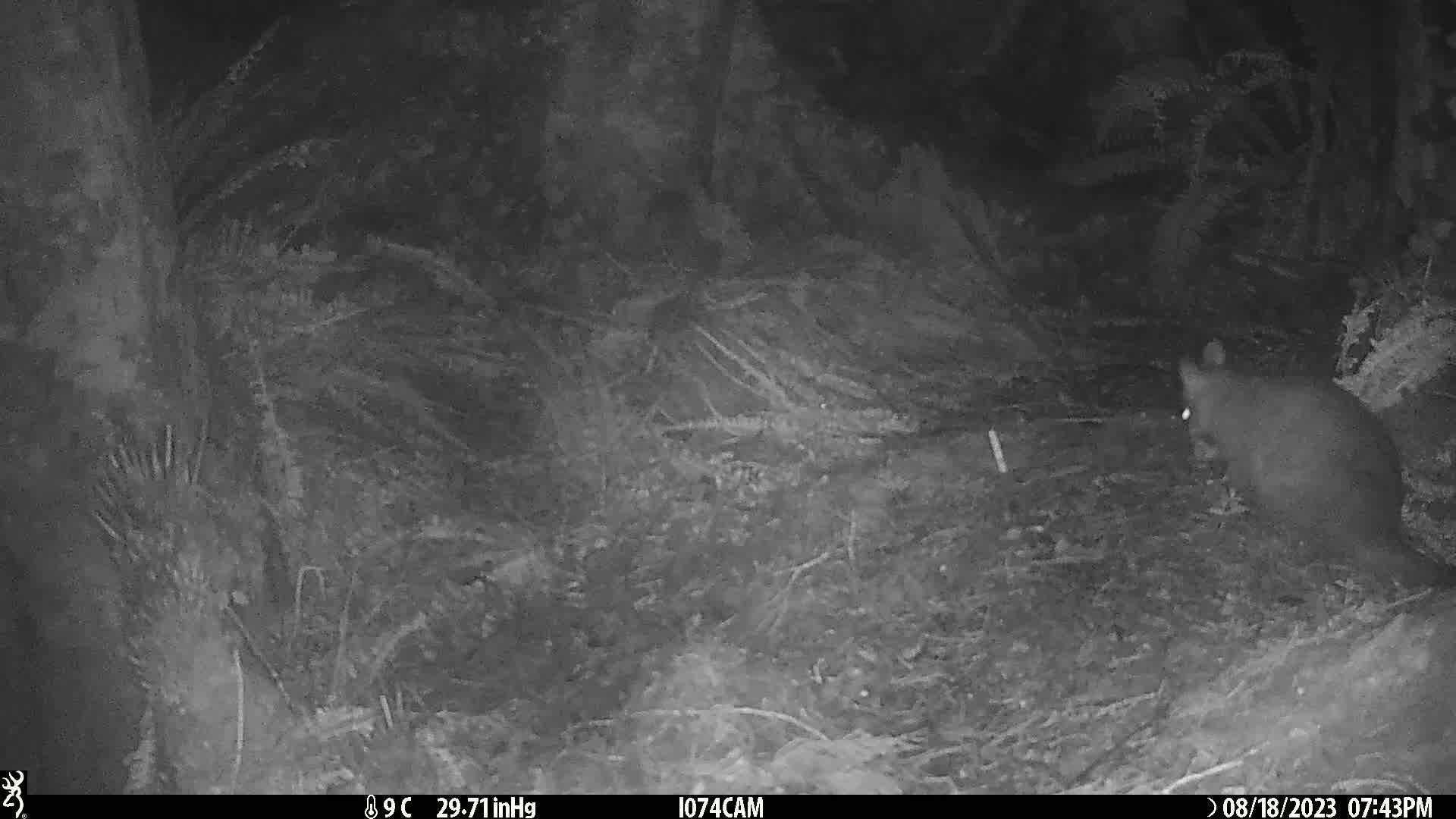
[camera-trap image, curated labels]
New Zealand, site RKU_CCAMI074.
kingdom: Animalia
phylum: Chordata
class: Mammalia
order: Diprotodontia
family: Phalangeridae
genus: Trichosurus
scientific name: Trichosurus vulpecula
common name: common brushtail possum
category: possum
Possum (common brushtail possum) (Trichosurus vulpecula).